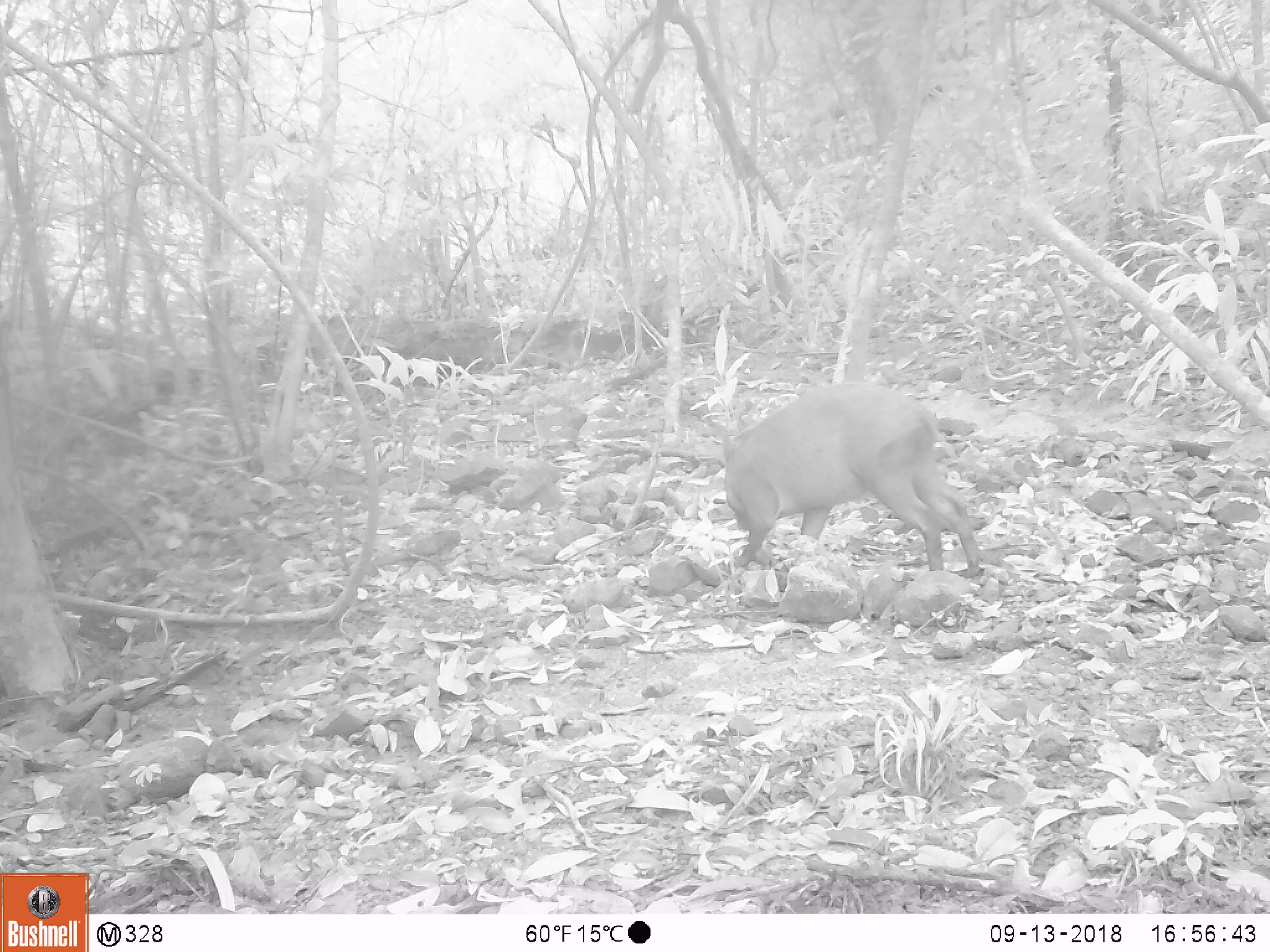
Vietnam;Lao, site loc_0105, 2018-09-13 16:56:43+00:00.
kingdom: Animalia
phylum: Chordata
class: Mammalia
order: Artiodactyla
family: Suidae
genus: Sus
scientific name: Sus scrofa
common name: eurasian wild pig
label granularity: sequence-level